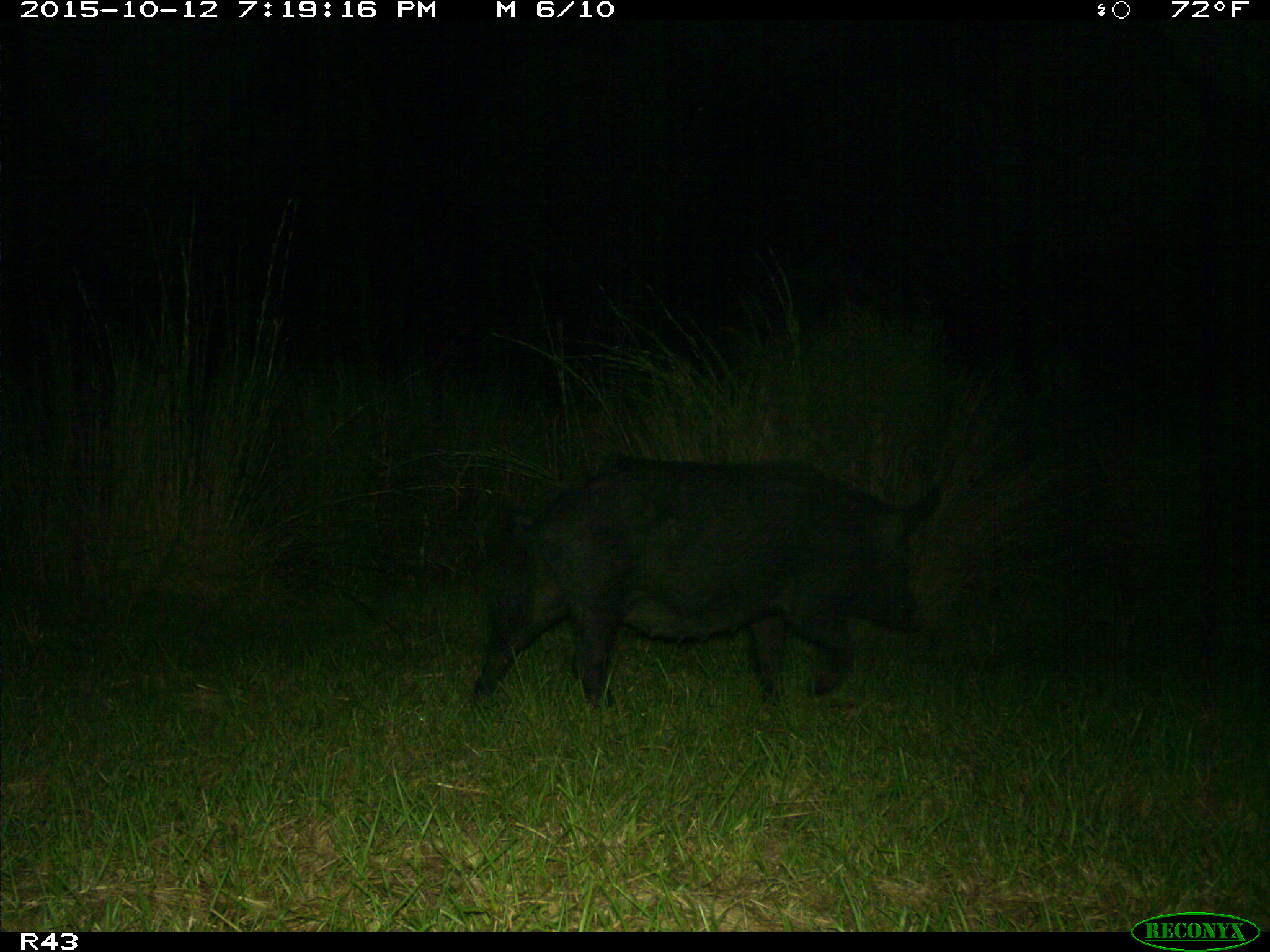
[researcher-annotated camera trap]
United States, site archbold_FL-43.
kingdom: Animalia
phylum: Chordata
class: Mammalia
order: Artiodactyla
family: Suidae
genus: Sus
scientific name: Sus scrofa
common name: wild boar